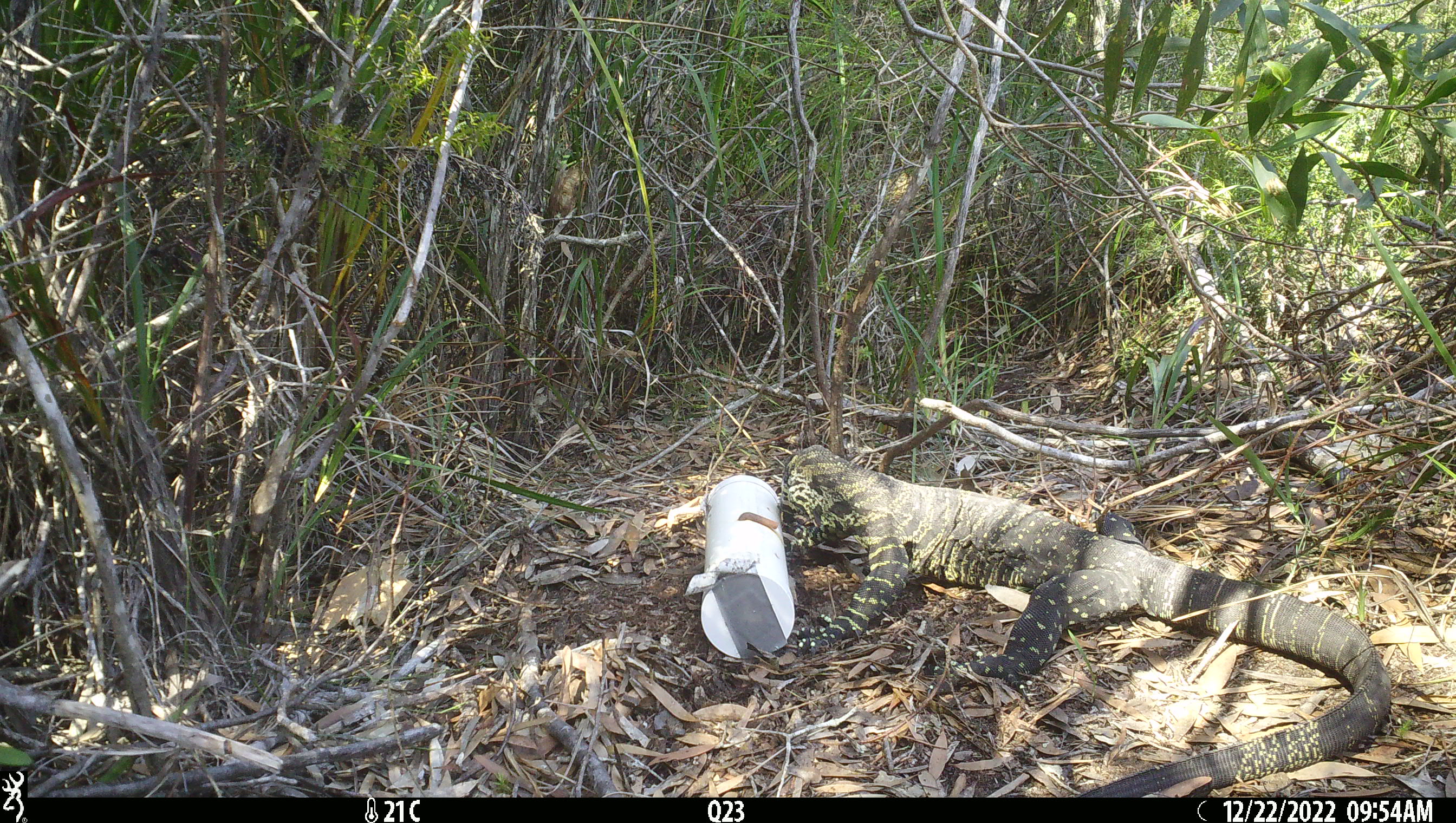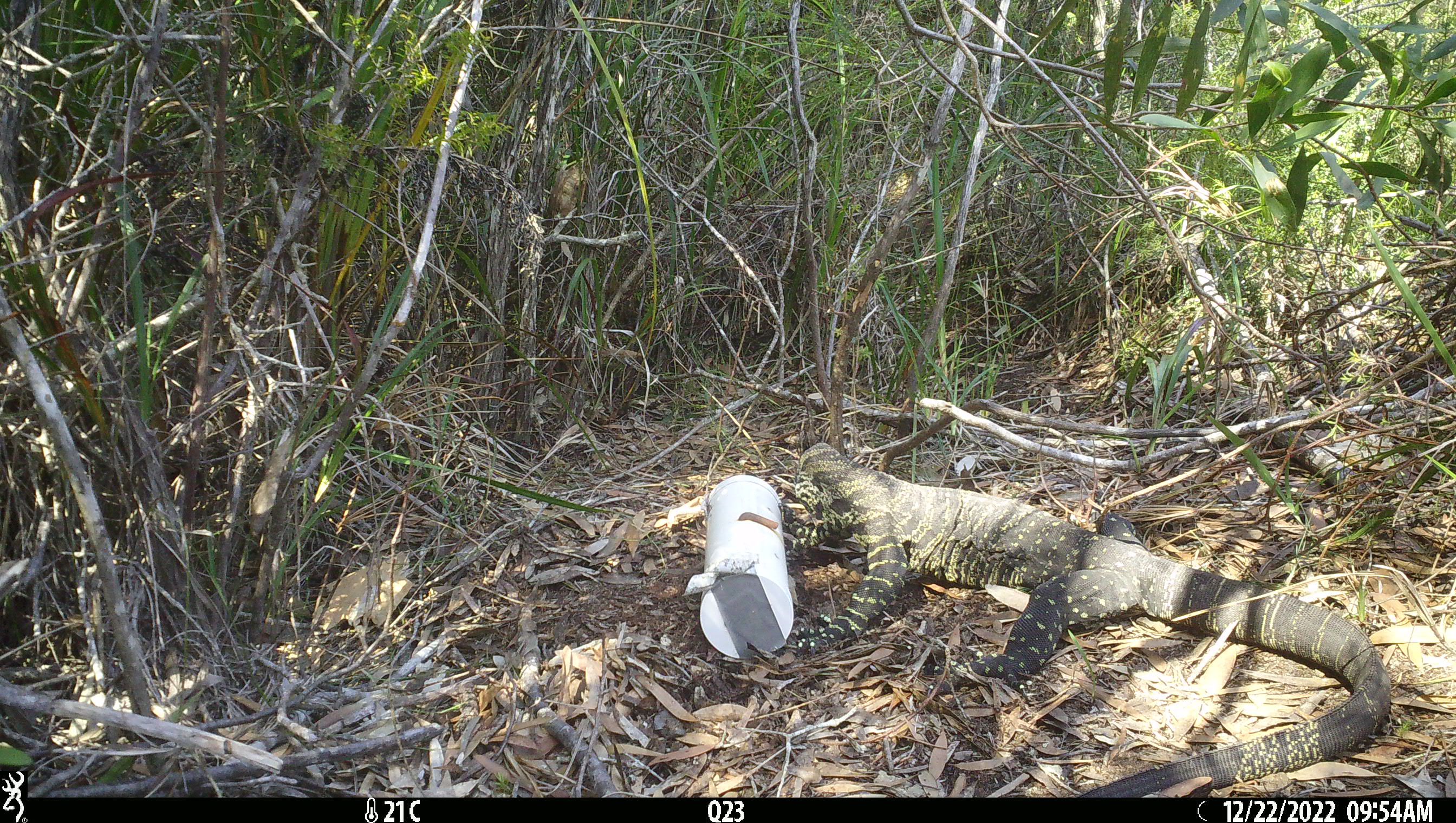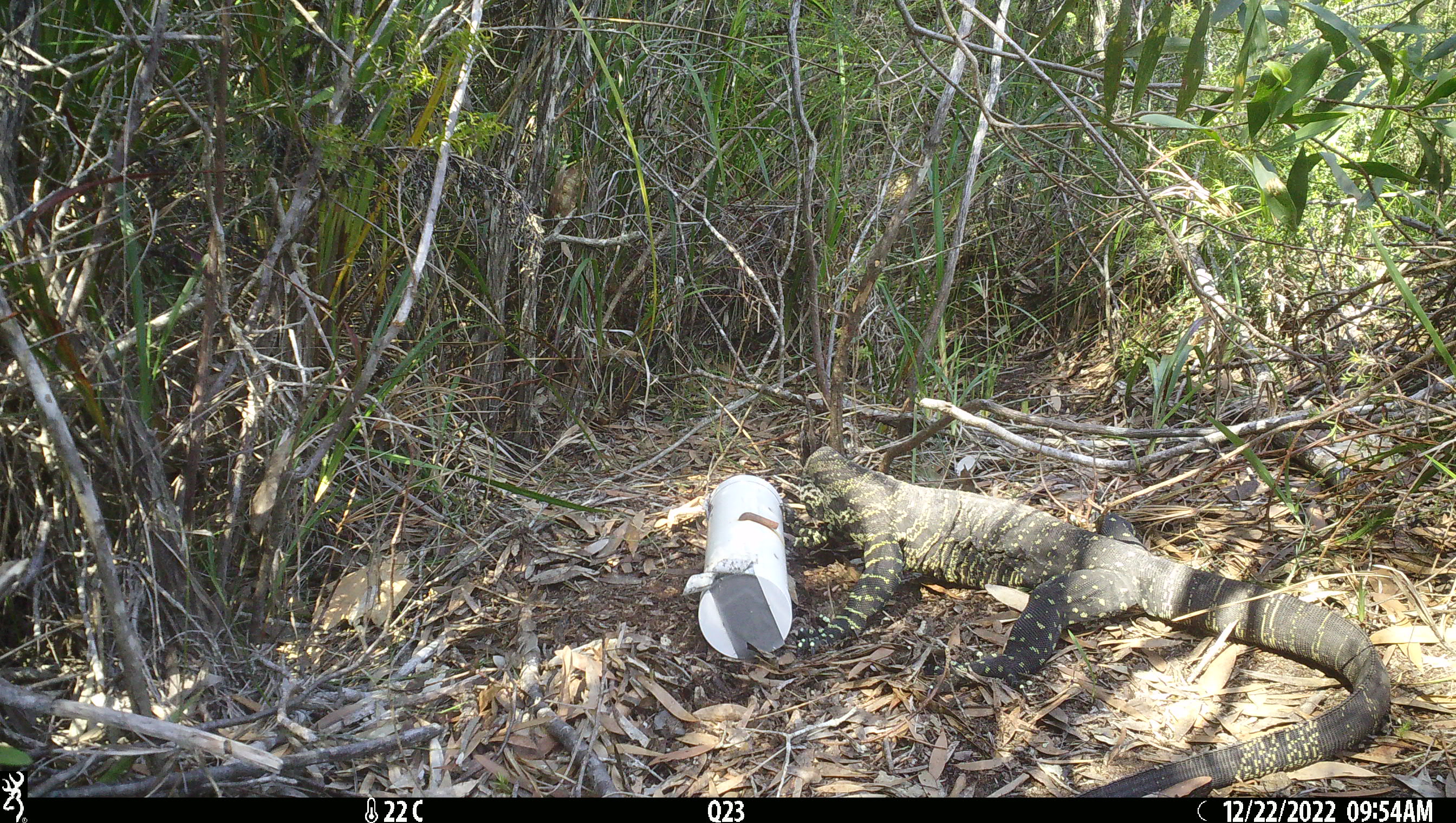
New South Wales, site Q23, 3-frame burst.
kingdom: Animalia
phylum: Chordata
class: Reptilia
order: Squamata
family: Varanidae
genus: Varanus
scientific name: Varanus varius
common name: lace monitor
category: goanna